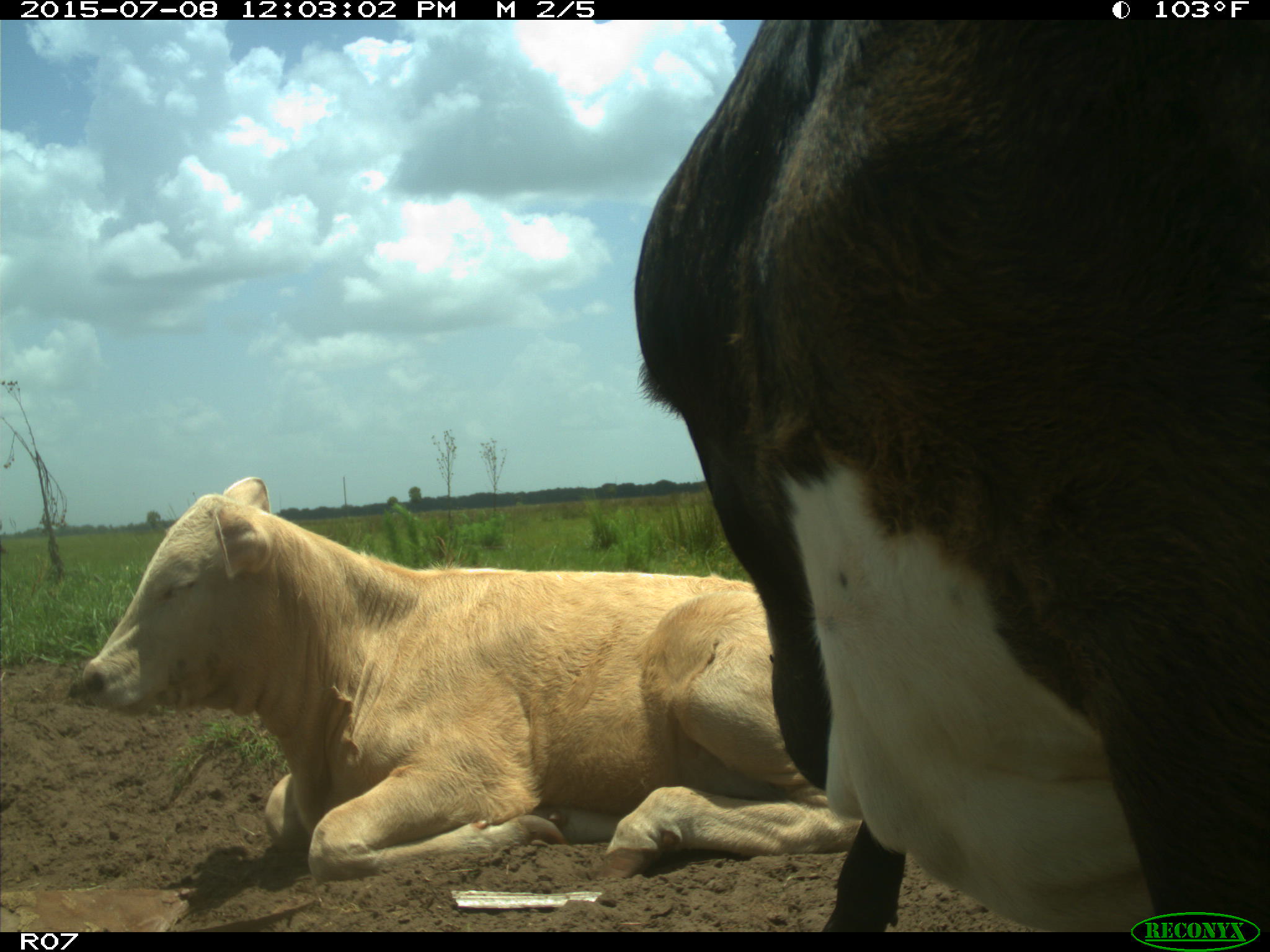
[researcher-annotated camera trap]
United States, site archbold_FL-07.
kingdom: Animalia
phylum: Chordata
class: Mammalia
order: Artiodactyla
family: Bovidae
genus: Bos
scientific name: Bos taurus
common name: domestic cow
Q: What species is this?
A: Bos taurus (domestic cow).